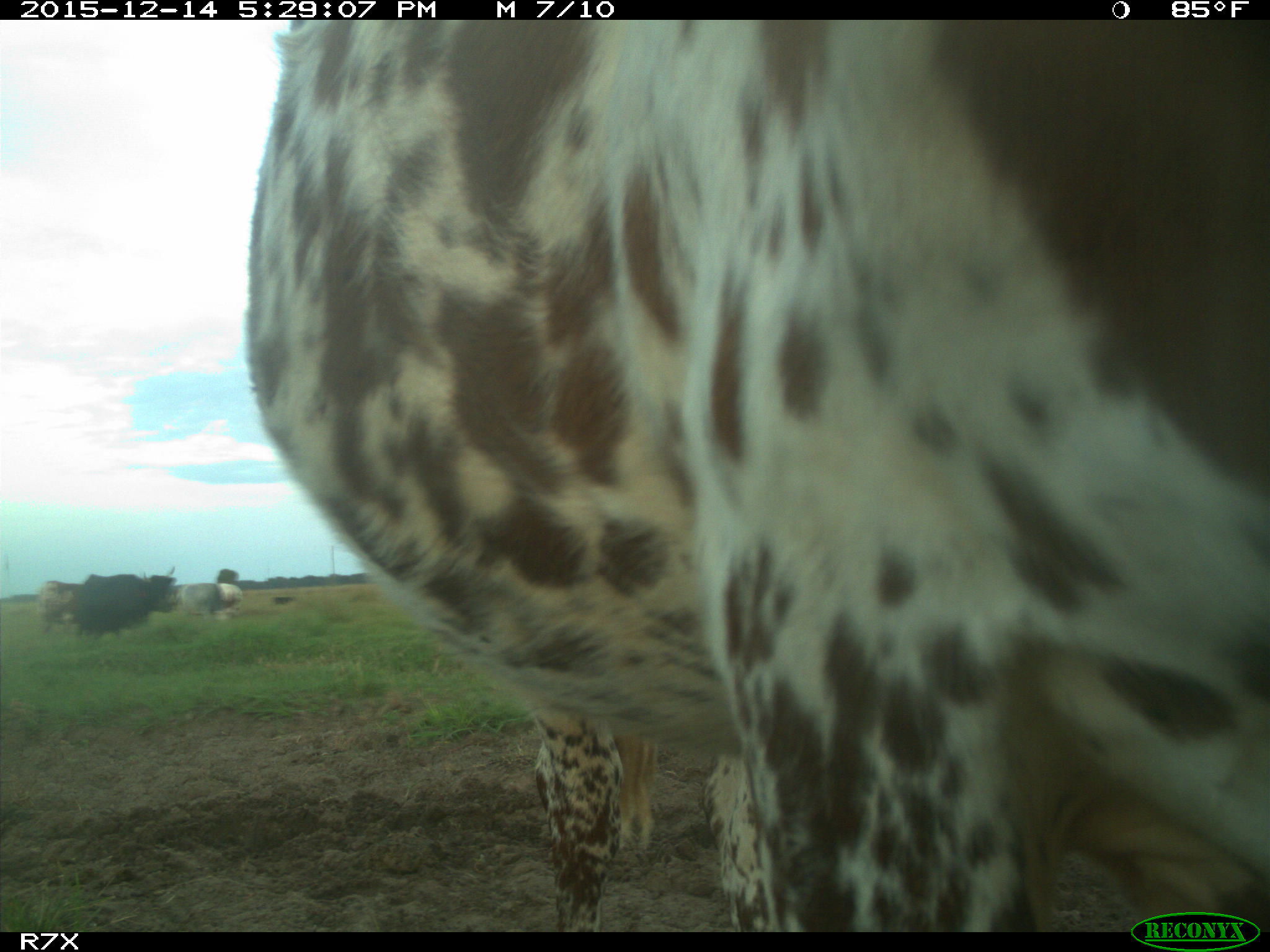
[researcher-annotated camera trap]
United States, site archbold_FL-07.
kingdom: Animalia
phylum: Chordata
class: Mammalia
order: Artiodactyla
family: Bovidae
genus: Bos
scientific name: Bos taurus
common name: domestic cow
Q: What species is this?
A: Bos taurus (domestic cow).